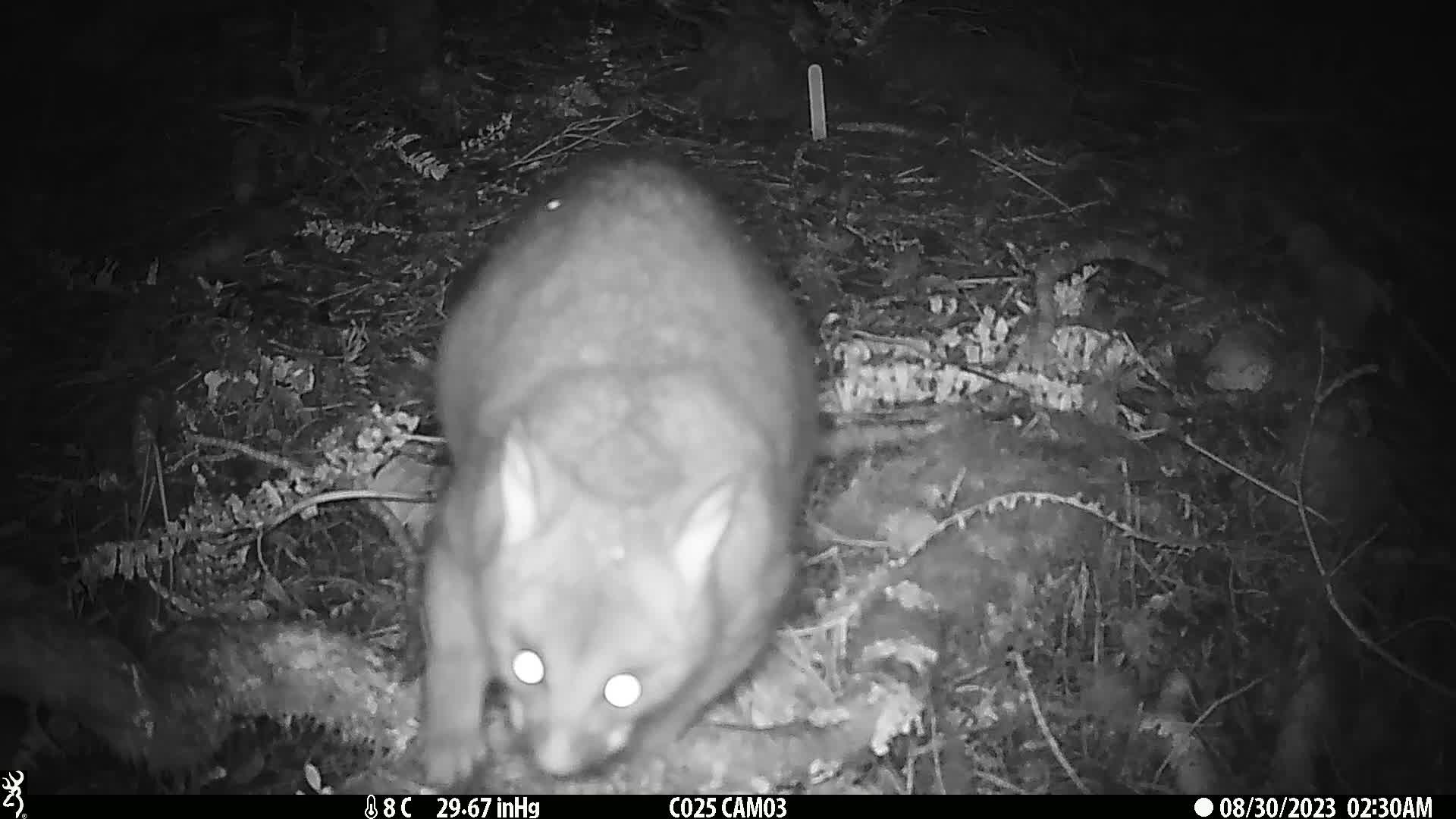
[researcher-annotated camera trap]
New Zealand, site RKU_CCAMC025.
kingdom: Animalia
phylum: Chordata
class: Mammalia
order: Diprotodontia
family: Phalangeridae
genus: Trichosurus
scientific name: Trichosurus vulpecula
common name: common brushtail possum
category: possum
Possum (common brushtail possum) (Trichosurus vulpecula).